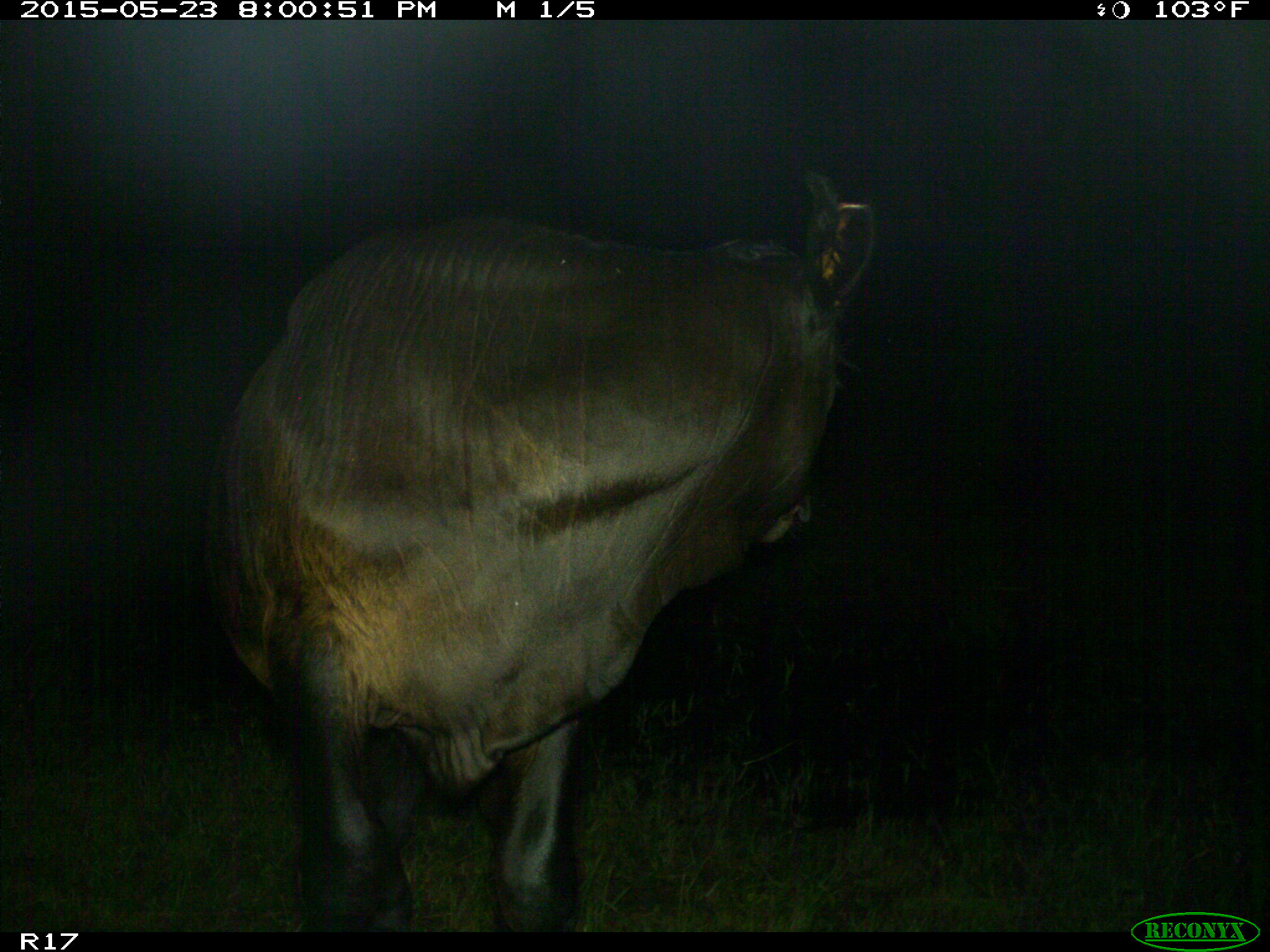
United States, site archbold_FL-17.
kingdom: Animalia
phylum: Chordata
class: Mammalia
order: Artiodactyla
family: Bovidae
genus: Bos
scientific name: Bos taurus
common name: domestic cow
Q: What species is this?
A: Bos taurus (domestic cow).